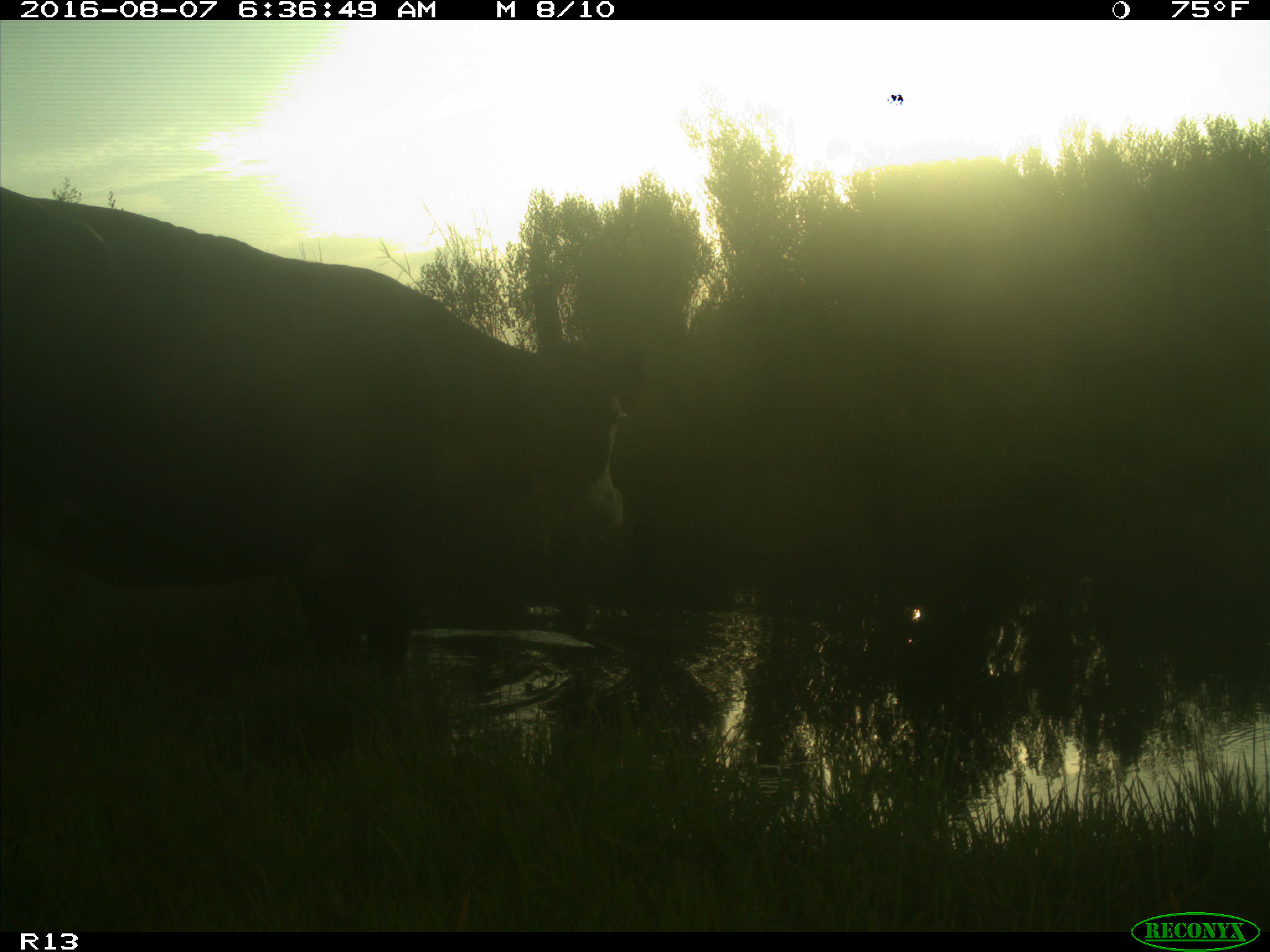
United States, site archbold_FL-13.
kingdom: Animalia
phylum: Chordata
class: Mammalia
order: Artiodactyla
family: Bovidae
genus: Bos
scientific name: Bos taurus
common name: domestic cow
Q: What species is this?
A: Bos taurus (domestic cow).